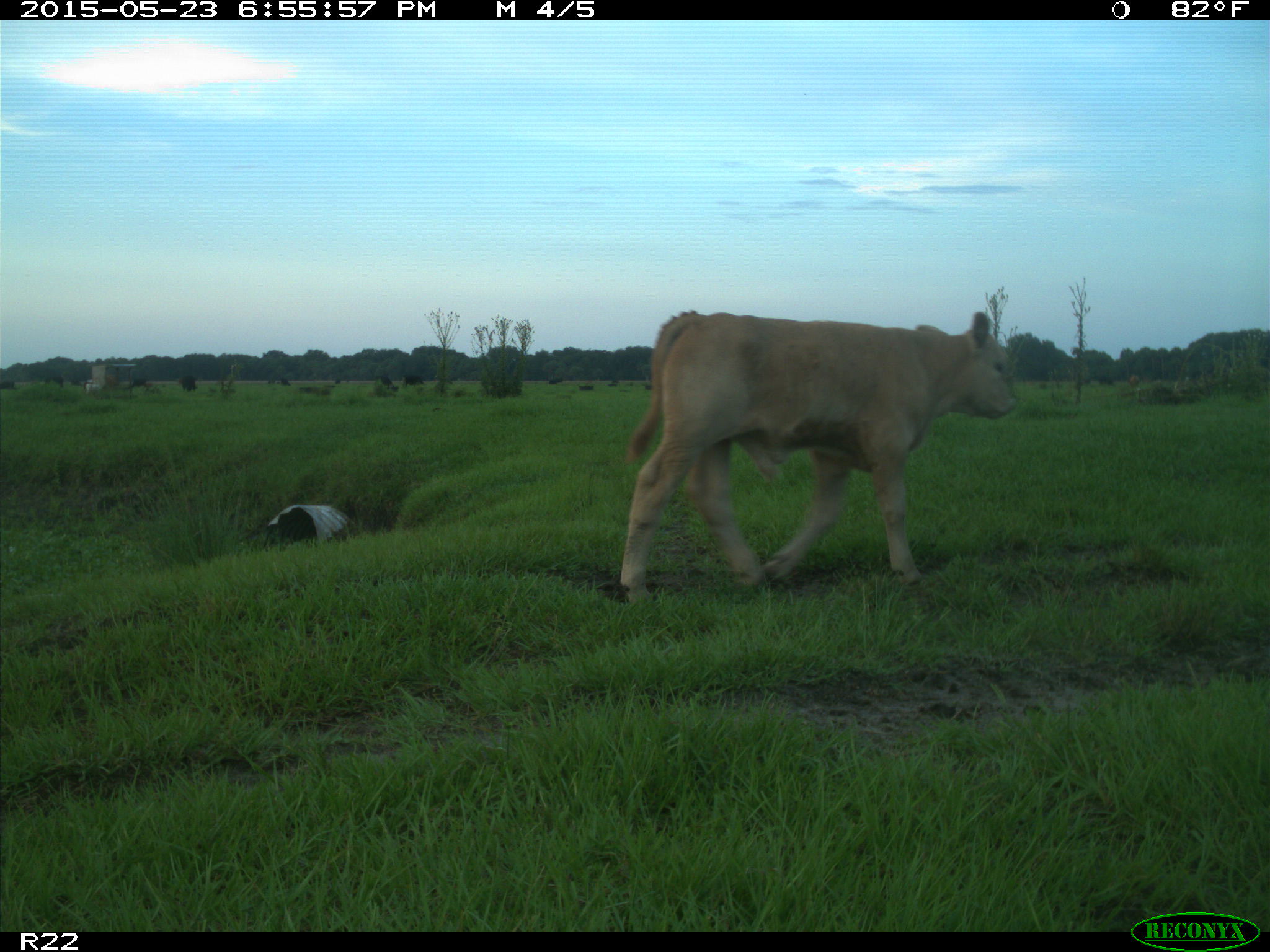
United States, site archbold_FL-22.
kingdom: Animalia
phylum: Chordata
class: Mammalia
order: Artiodactyla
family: Bovidae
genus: Bos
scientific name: Bos taurus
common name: domestic cow